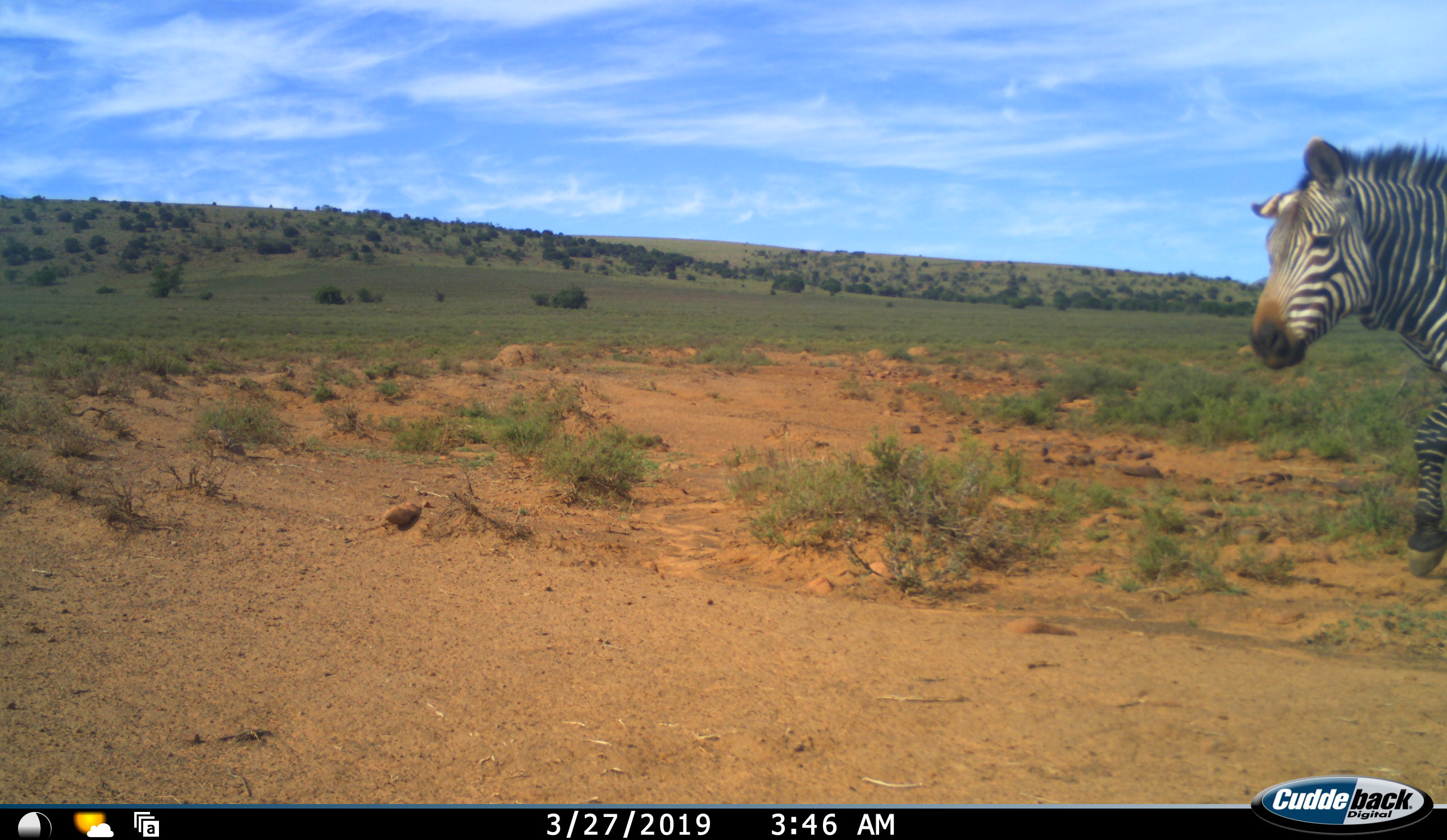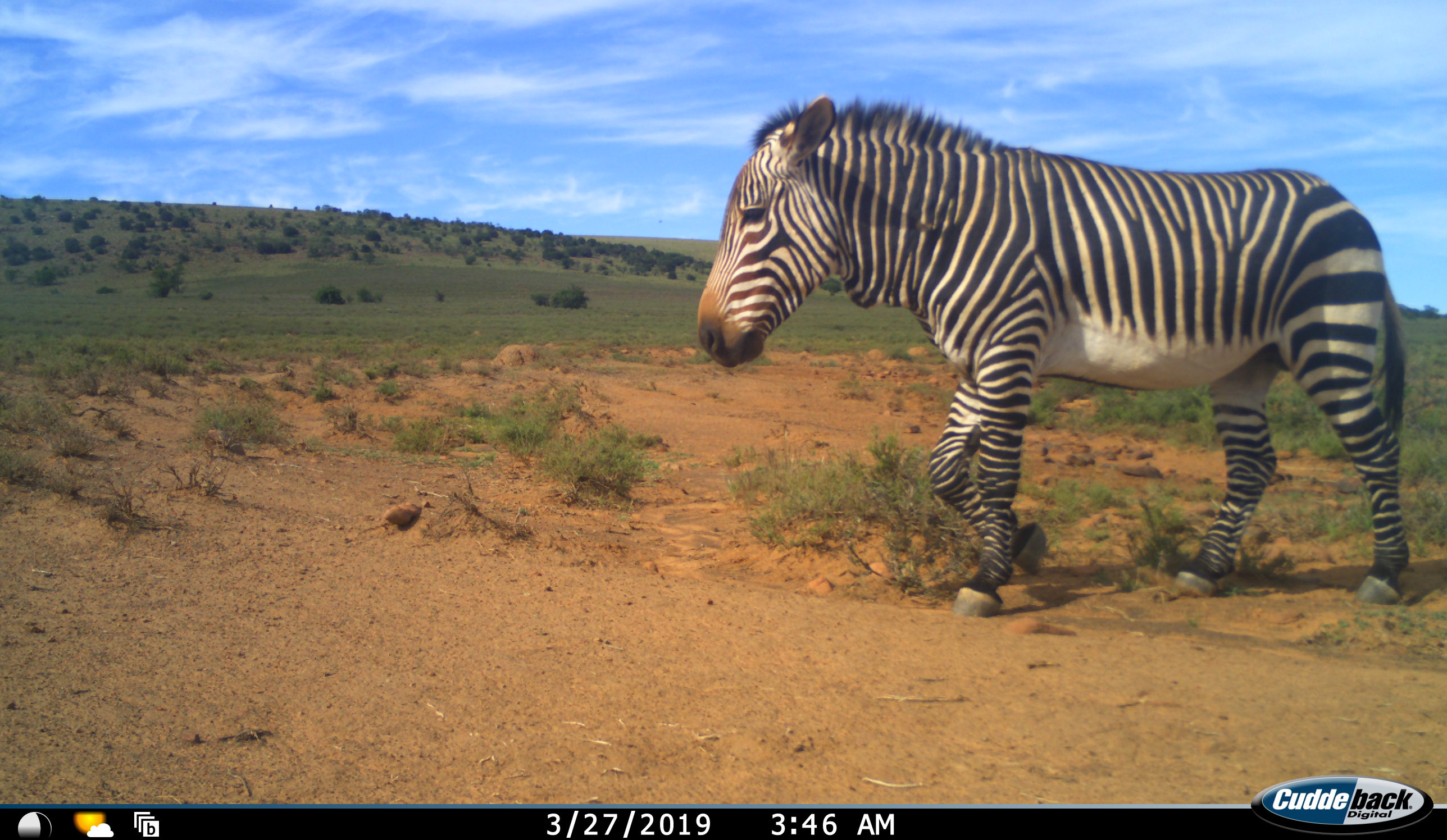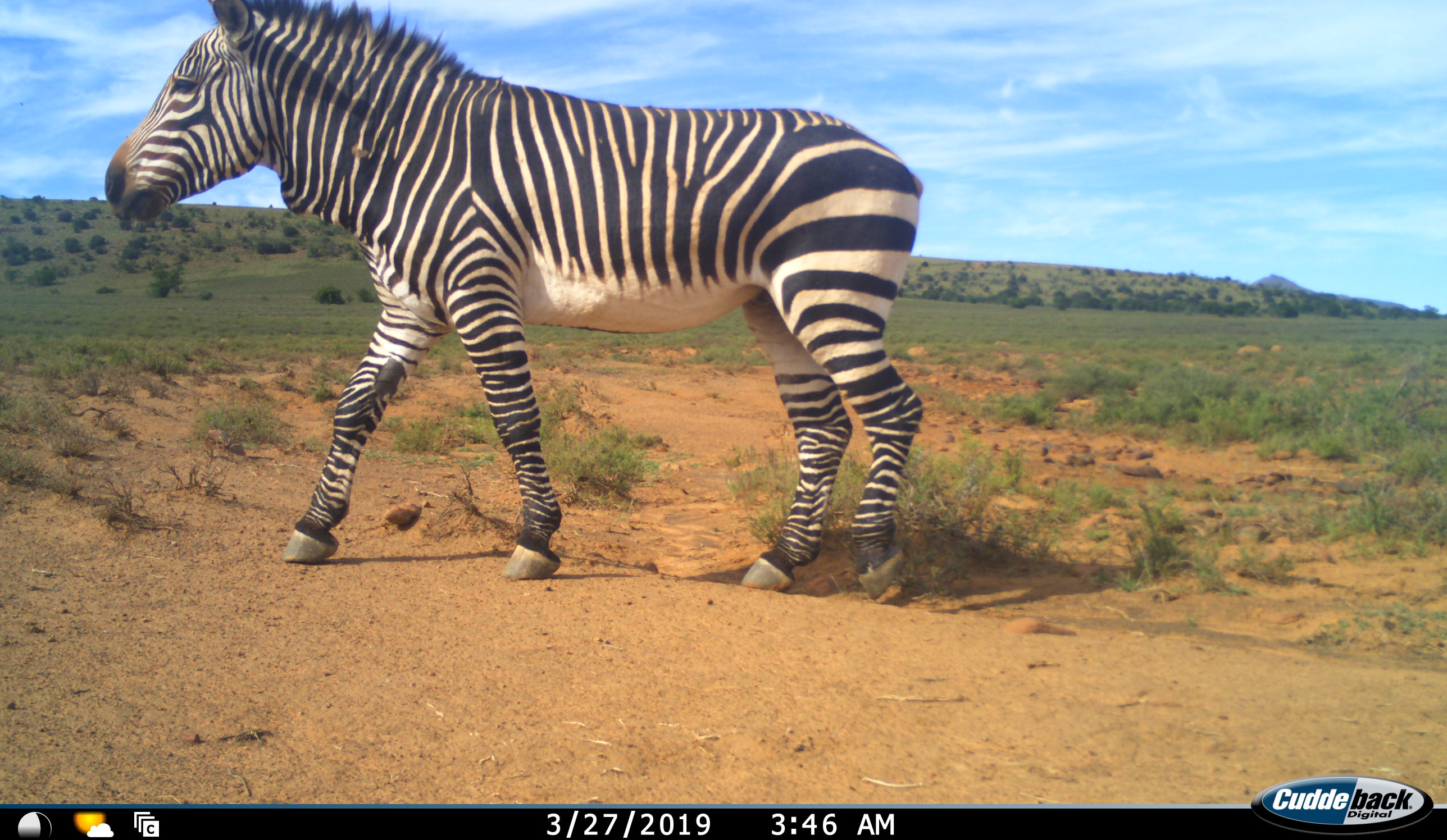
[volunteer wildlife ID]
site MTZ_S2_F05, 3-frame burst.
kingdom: Animalia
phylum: Chordata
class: Mammalia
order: Perissodactyla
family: Equidae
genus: Equus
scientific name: Equus zebra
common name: mountain zebra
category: zebramountain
Zebramountain (mountain zebra) (Equus zebra), count 1. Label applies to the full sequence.